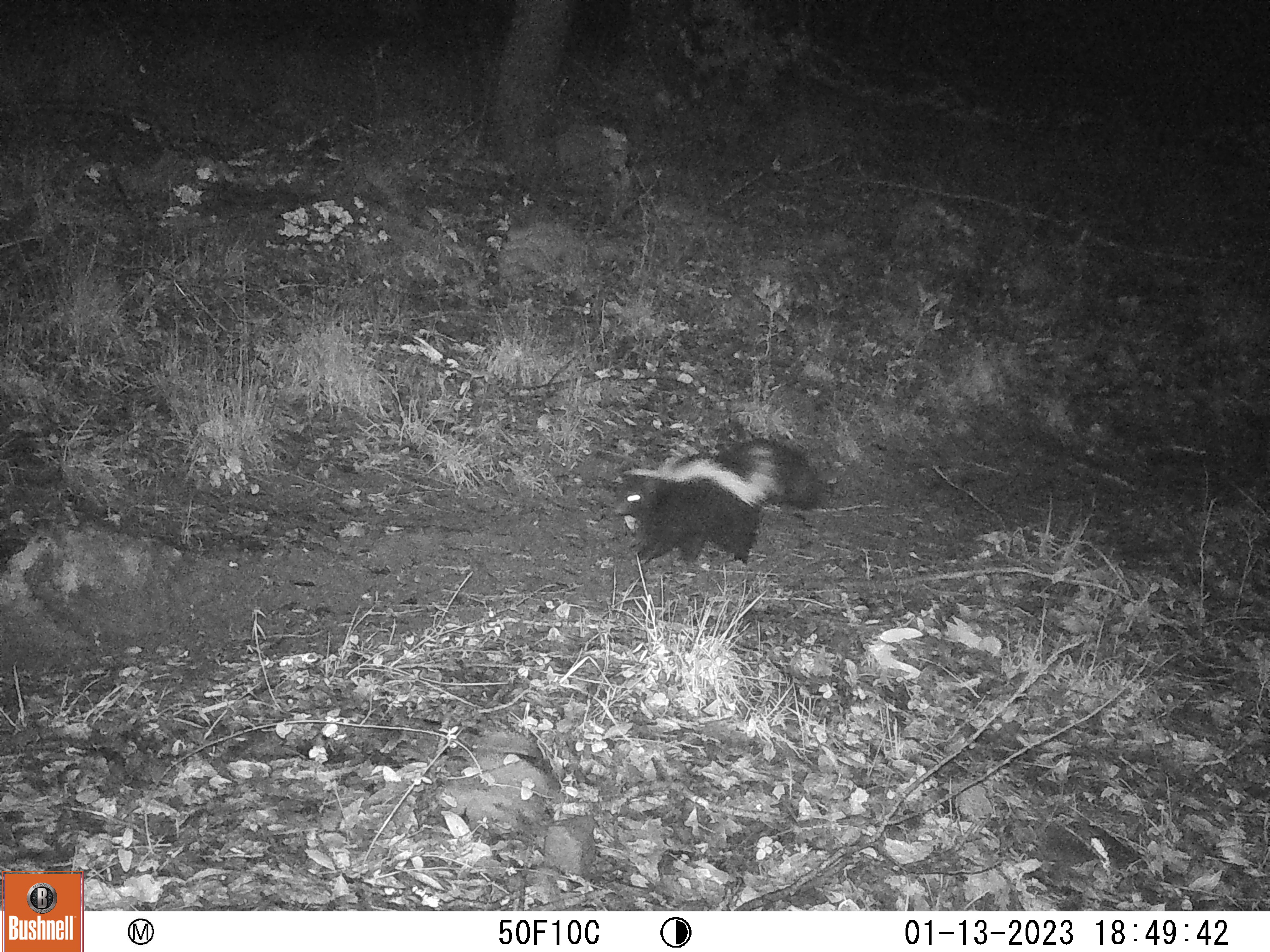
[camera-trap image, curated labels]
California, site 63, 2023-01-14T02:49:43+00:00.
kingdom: Animalia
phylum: Chordata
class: Mammalia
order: Carnivora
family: Mephitidae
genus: Mephitis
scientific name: Mephitis mephitis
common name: striped skunk